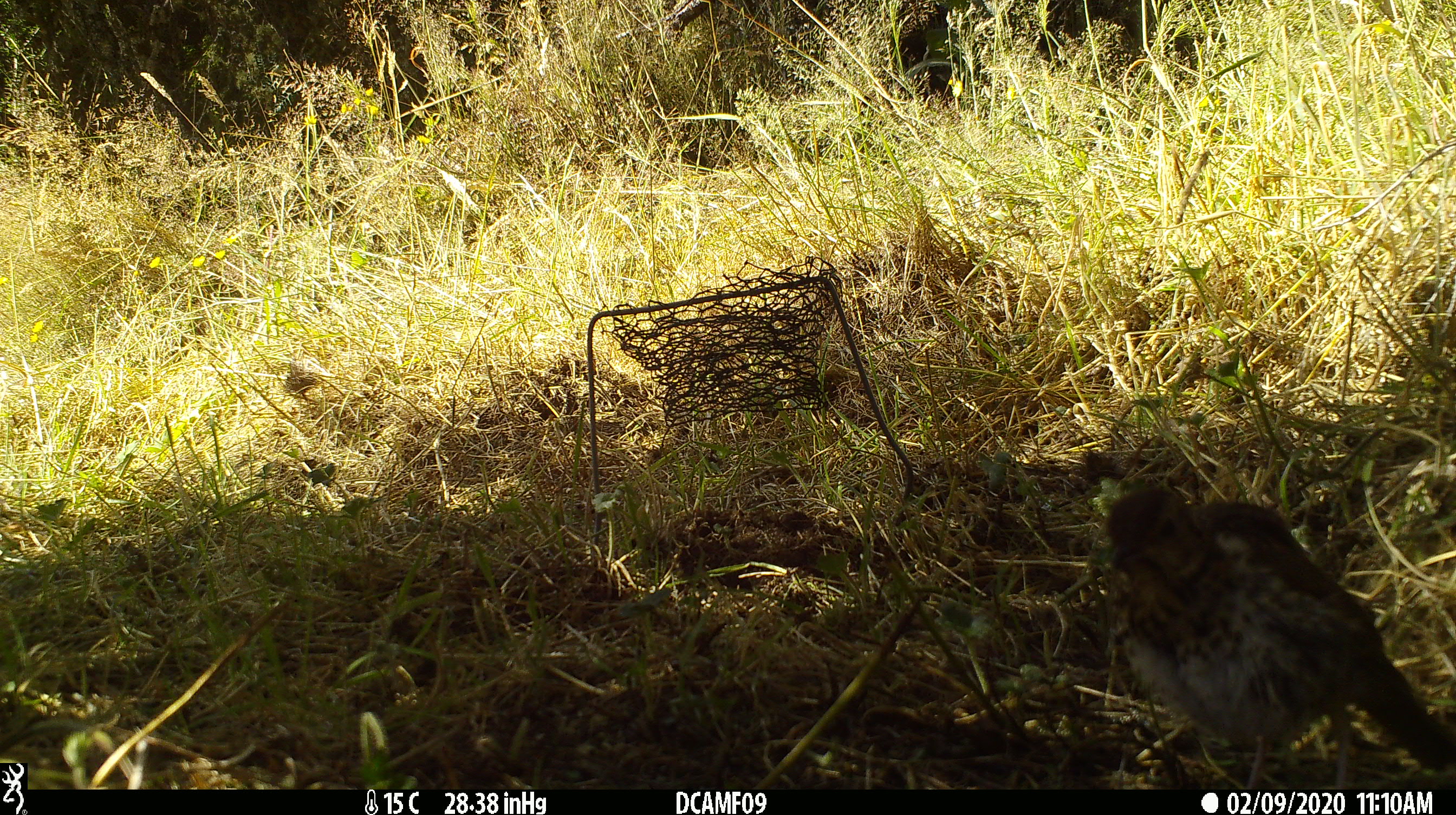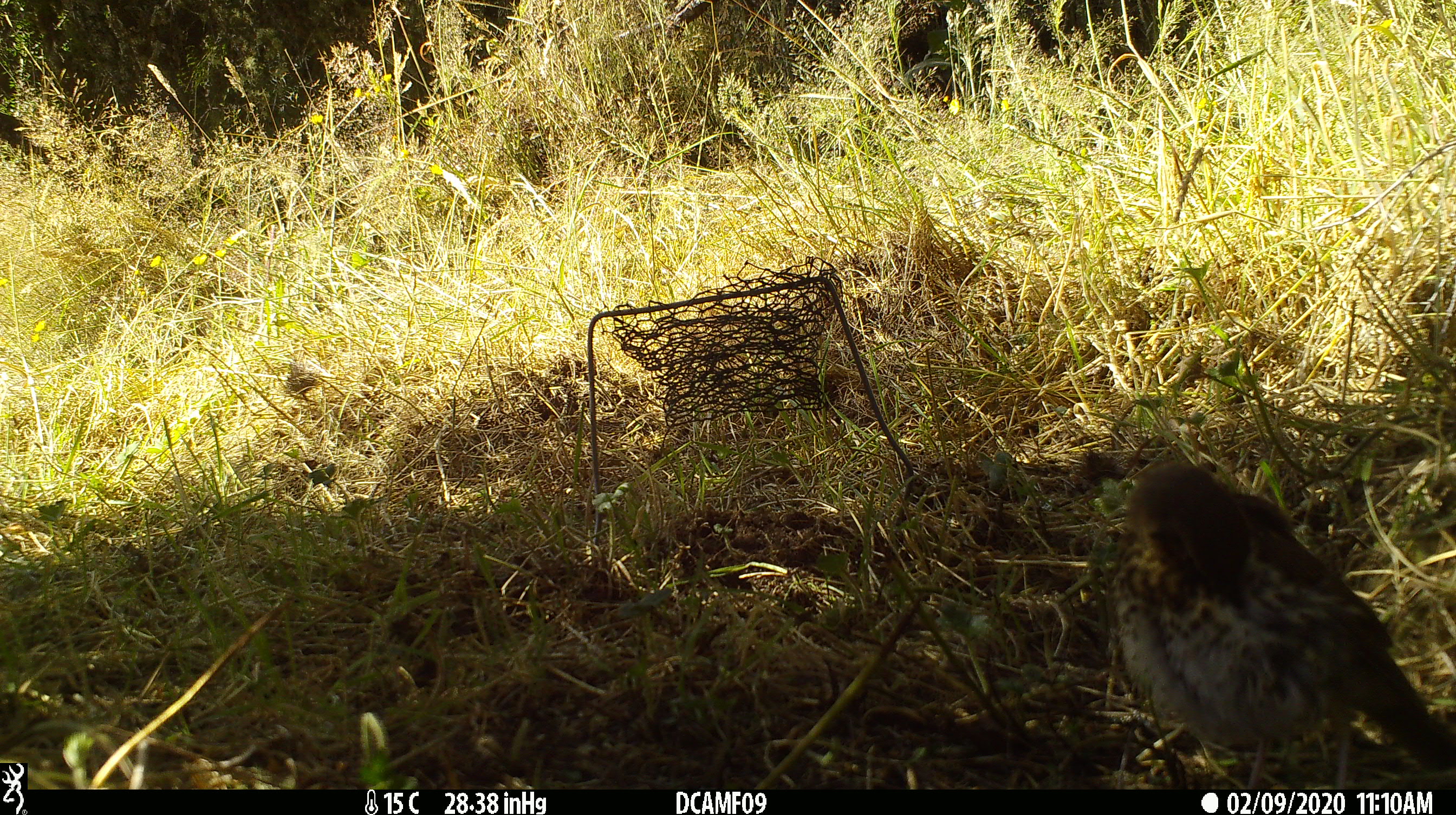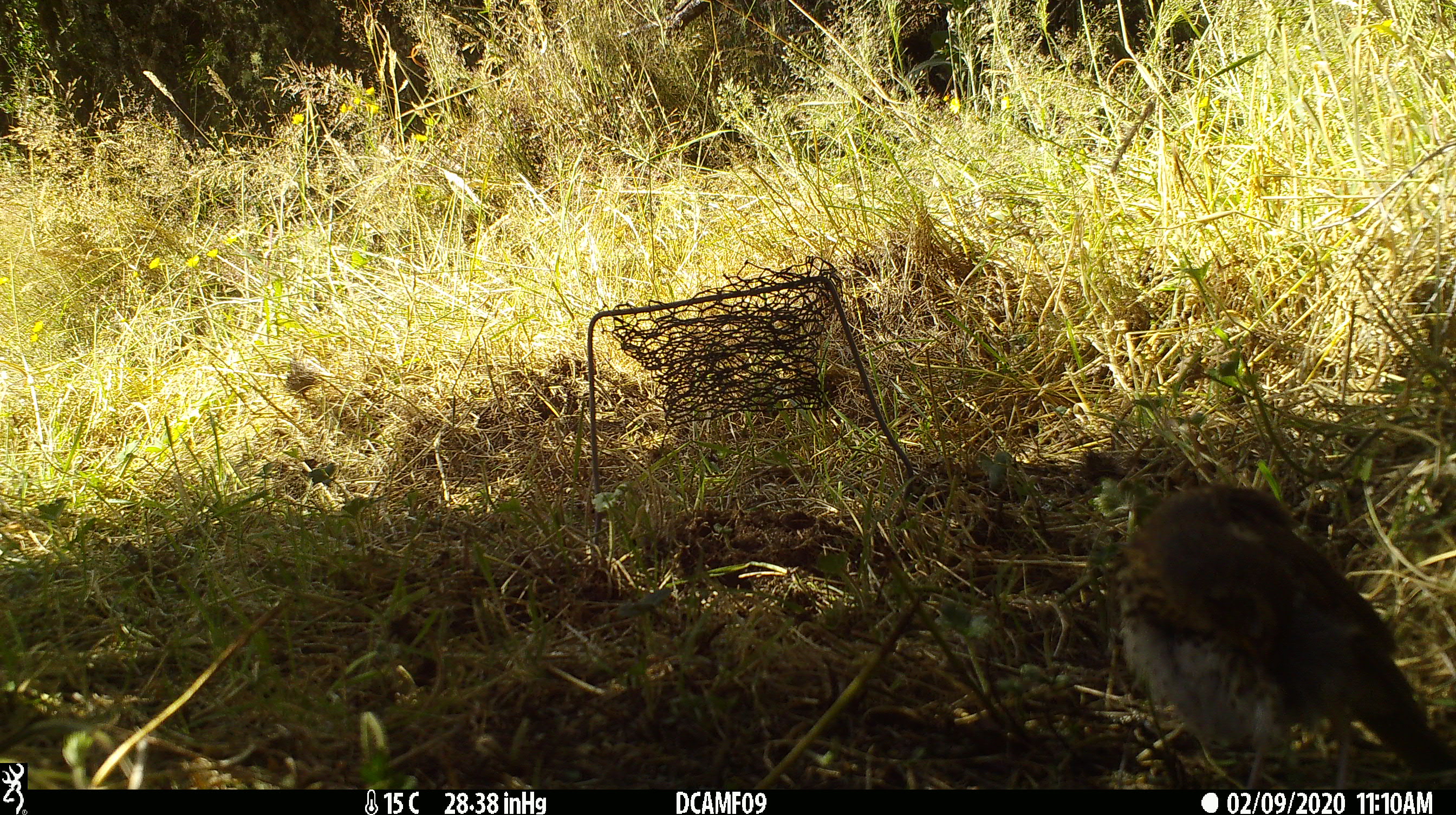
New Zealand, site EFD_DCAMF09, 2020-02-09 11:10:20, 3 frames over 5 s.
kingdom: Animalia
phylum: Chordata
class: Aves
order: Passeriformes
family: Turdidae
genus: Turdus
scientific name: Turdus philomelos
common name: song thrush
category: thrush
Thrush (song thrush) (Turdus philomelos).